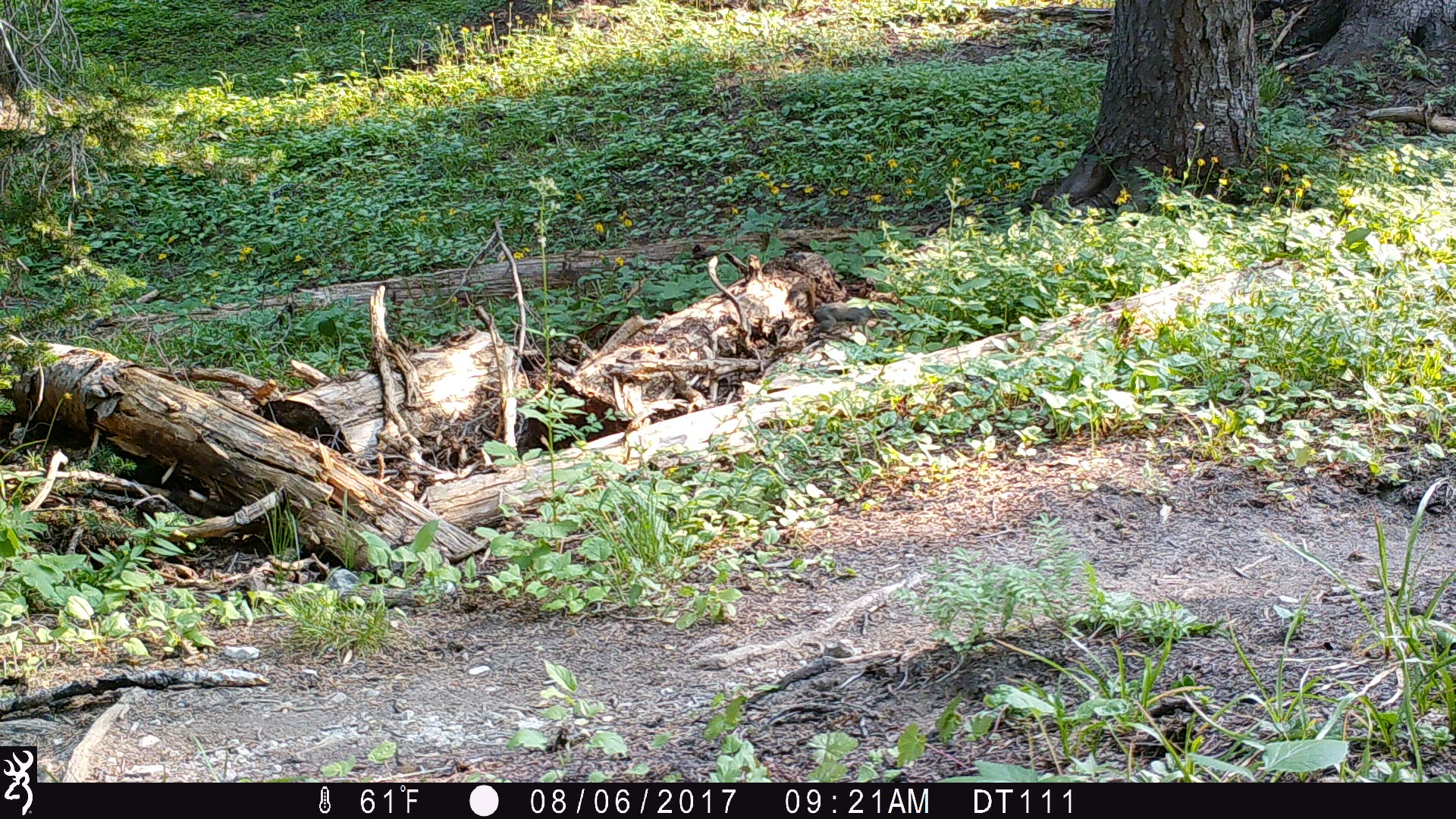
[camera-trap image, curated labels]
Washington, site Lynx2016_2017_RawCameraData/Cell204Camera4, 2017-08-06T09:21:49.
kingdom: Animalia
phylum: Chordata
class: Mammalia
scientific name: Mammalia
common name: small mammal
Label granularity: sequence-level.